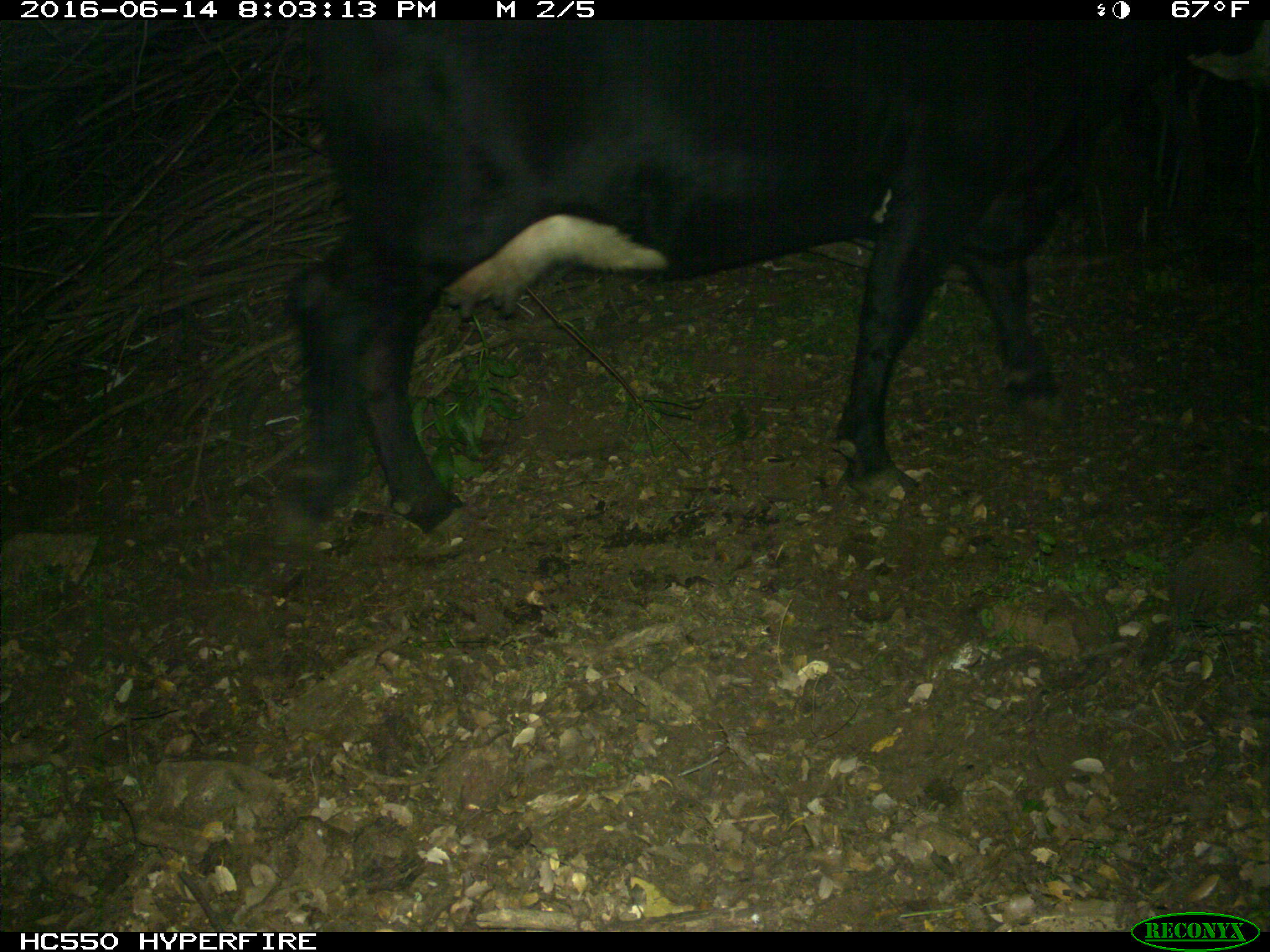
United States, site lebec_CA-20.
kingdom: Animalia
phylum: Chordata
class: Mammalia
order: Artiodactyla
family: Bovidae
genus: Bos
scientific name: Bos taurus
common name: domestic cow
Bos taurus (domestic cow).